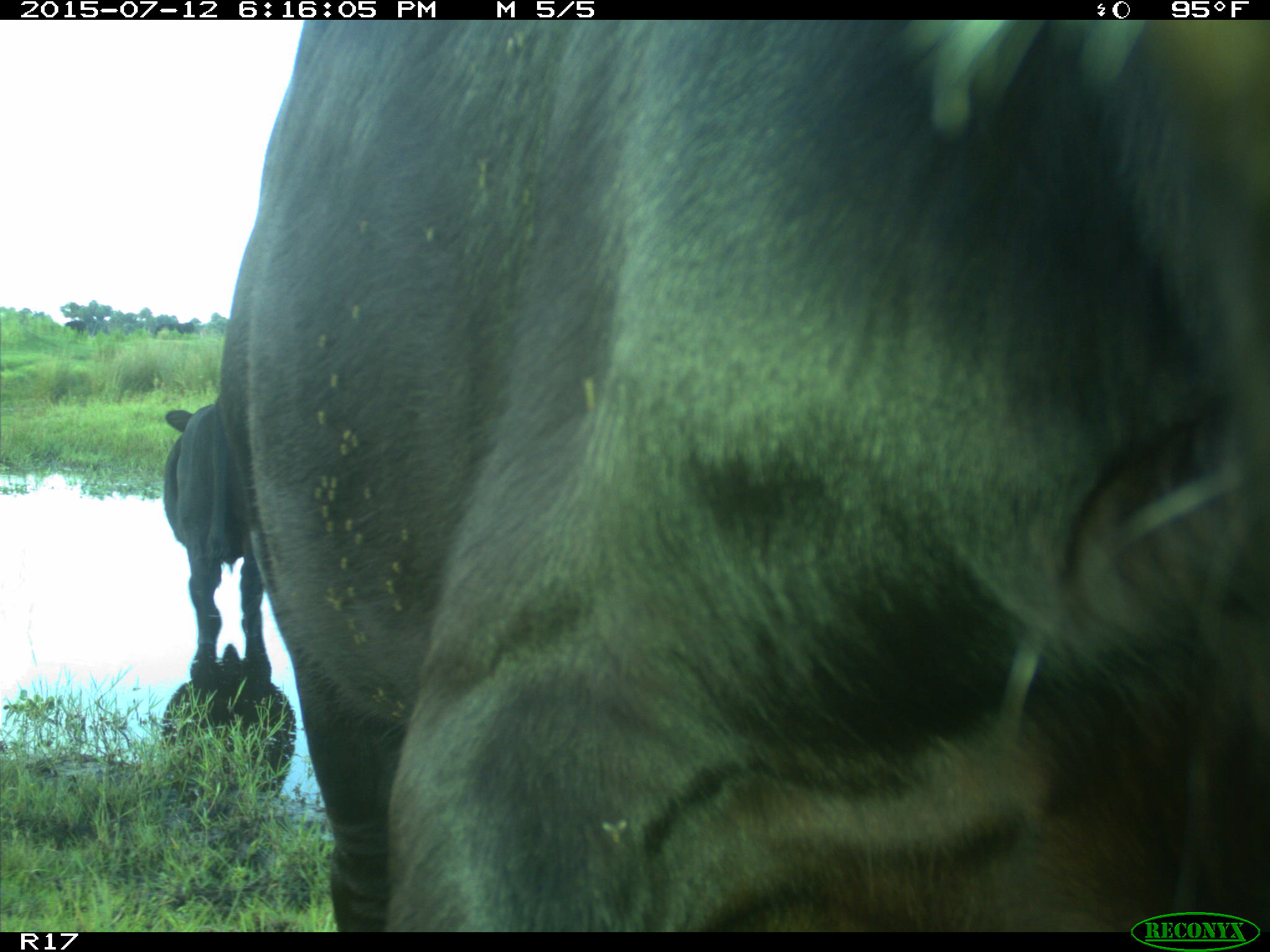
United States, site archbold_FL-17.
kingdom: Animalia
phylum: Chordata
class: Mammalia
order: Artiodactyla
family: Bovidae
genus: Bos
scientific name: Bos taurus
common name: domestic cow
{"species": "Bos taurus (domestic cow)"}